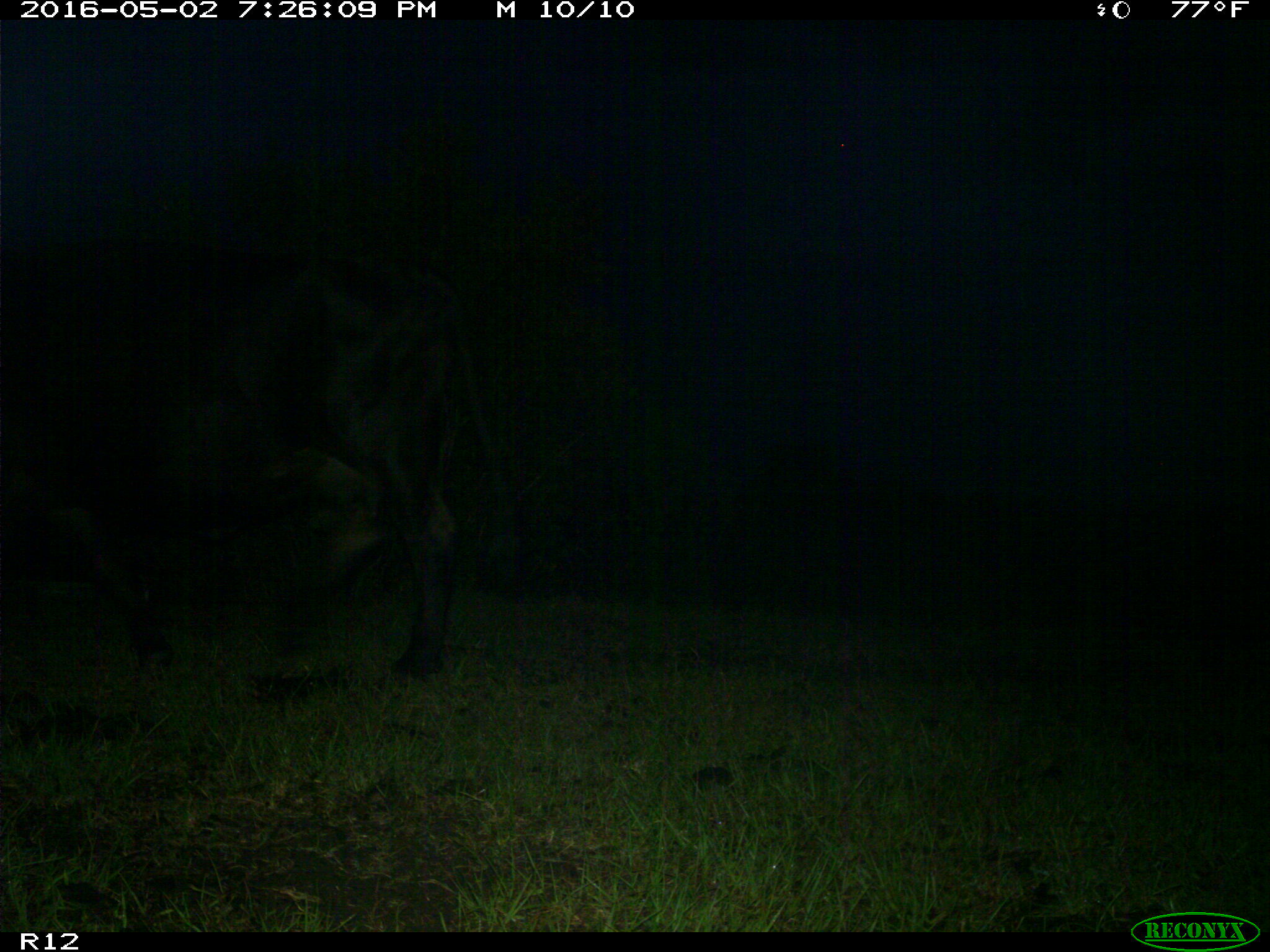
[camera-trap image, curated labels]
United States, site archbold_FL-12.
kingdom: Animalia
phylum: Chordata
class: Mammalia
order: Artiodactyla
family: Bovidae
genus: Bos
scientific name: Bos taurus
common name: domestic cow